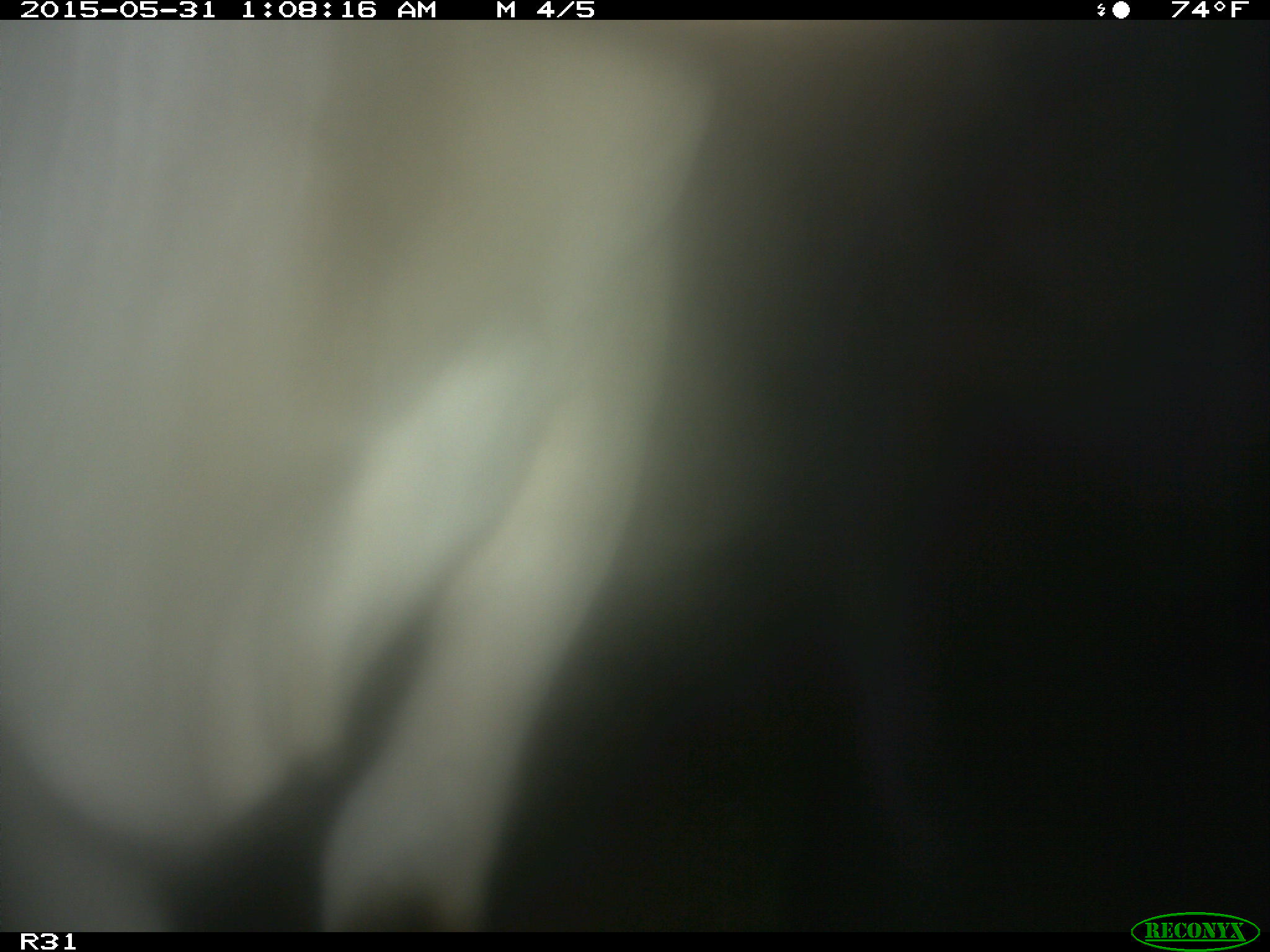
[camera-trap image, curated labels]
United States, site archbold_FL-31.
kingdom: Animalia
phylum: Chordata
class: Mammalia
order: Artiodactyla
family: Bovidae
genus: Bos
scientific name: Bos taurus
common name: domestic cow